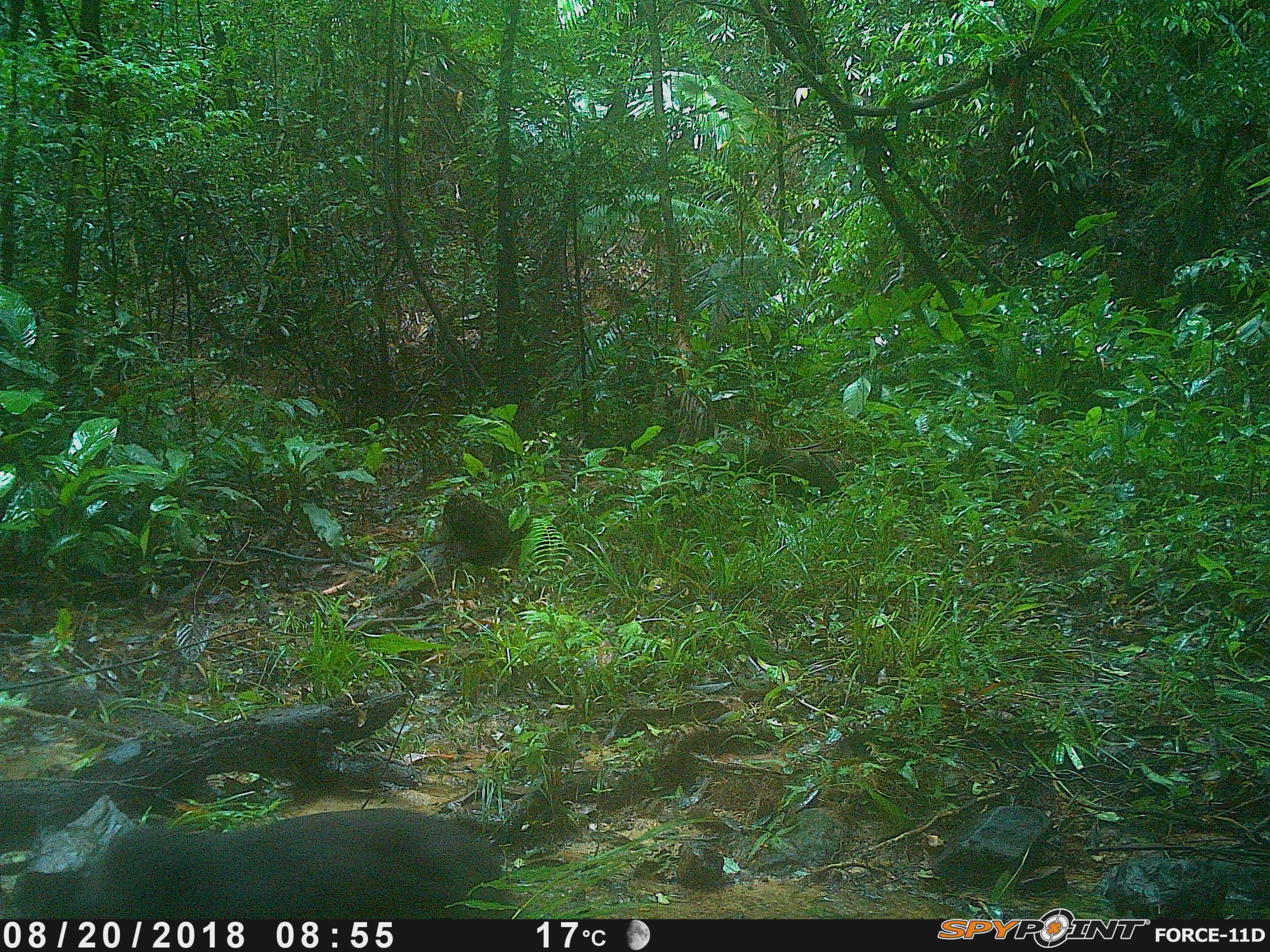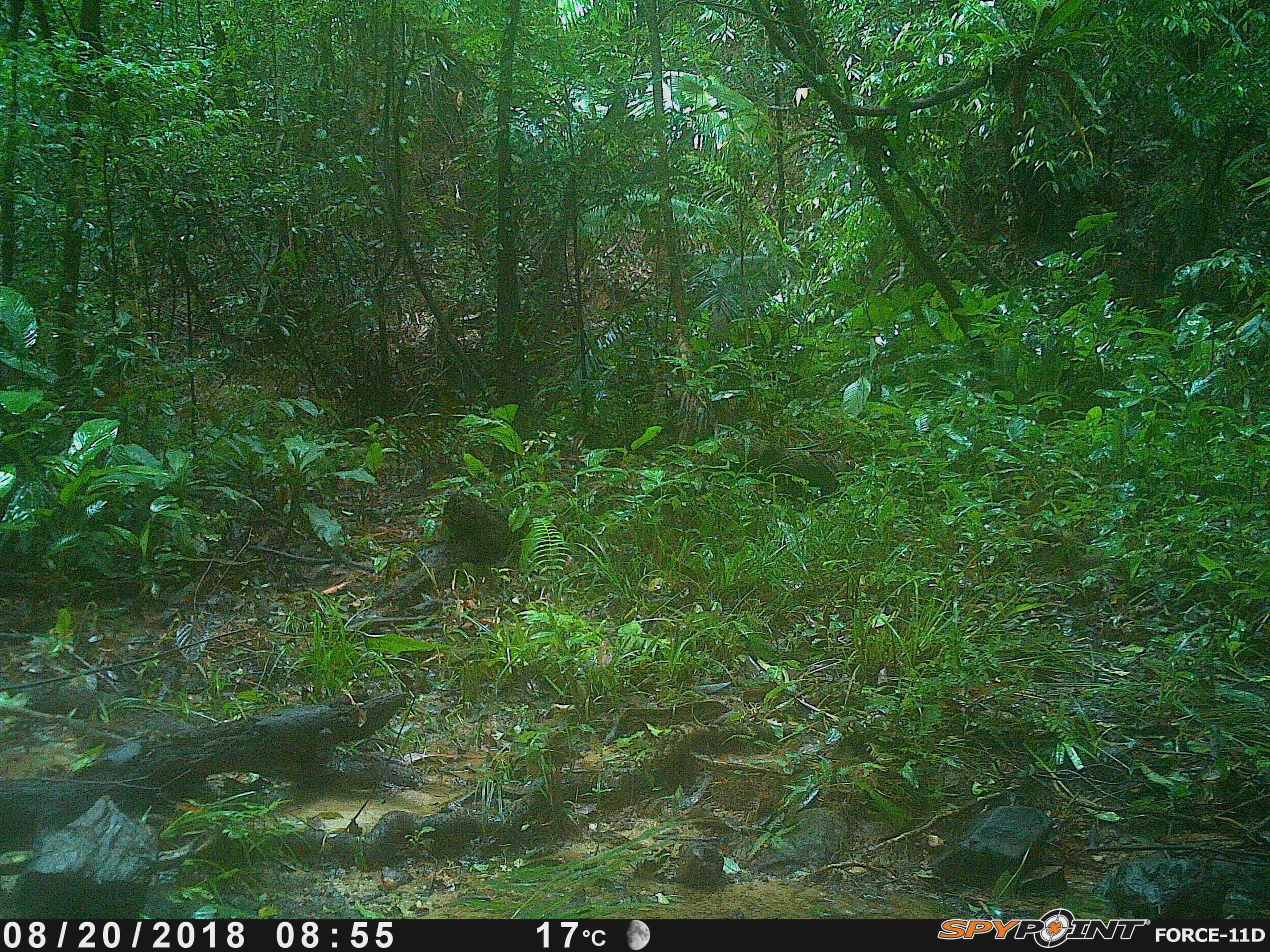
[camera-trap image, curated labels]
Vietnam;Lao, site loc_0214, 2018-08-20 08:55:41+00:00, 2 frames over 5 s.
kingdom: Animalia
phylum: Chordata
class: Mammalia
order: Primates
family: Cercopithecidae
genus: Macaca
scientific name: Macaca arctoides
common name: stump-tailed macaque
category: stump tailed macaque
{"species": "stump tailed macaque (stump-tailed macaque) (Macaca arctoides)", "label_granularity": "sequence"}